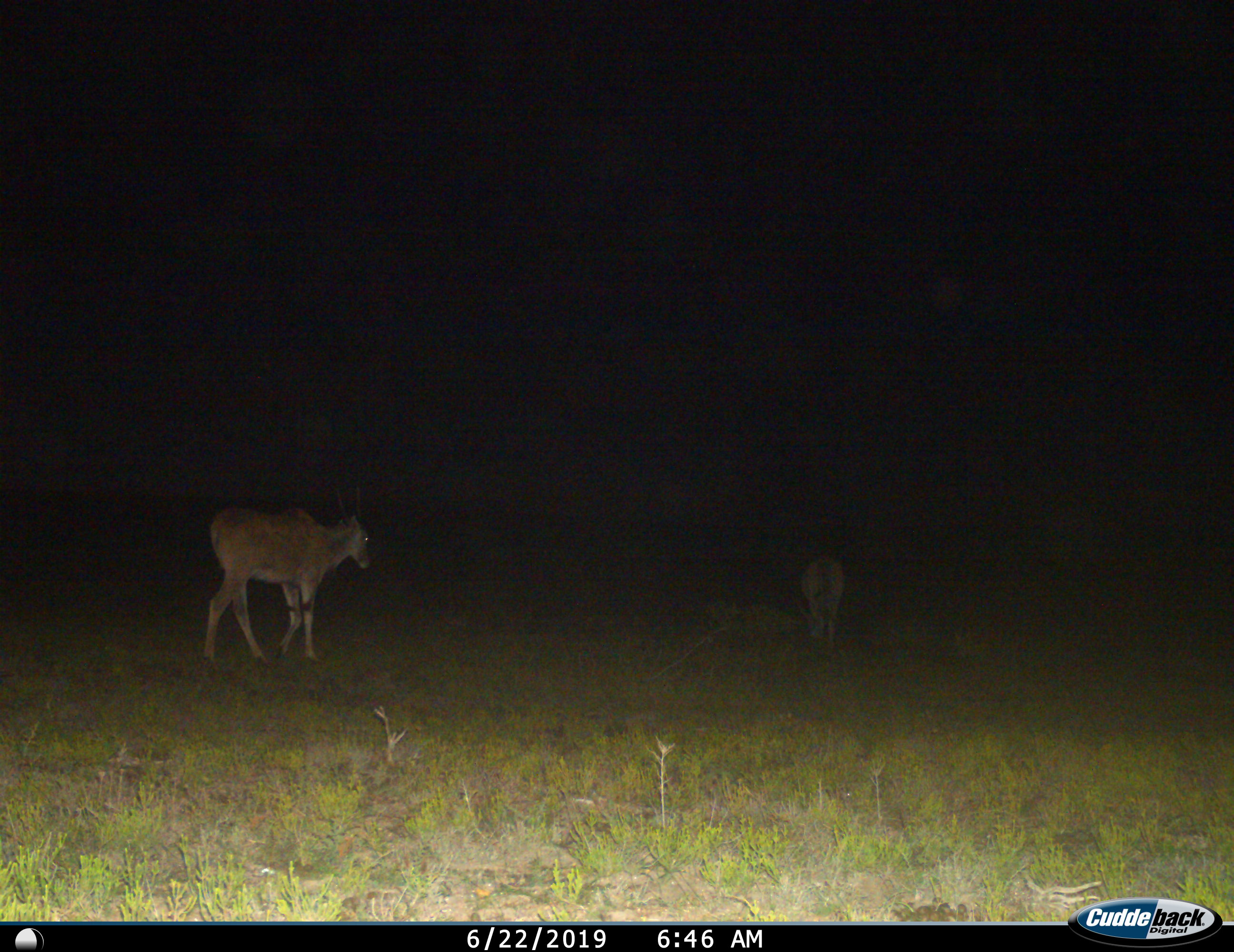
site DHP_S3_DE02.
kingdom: Animalia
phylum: Chordata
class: Mammalia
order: Artiodactyla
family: Bovidae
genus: Tragelaphus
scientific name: Tragelaphus oryx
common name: eland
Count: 2.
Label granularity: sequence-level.